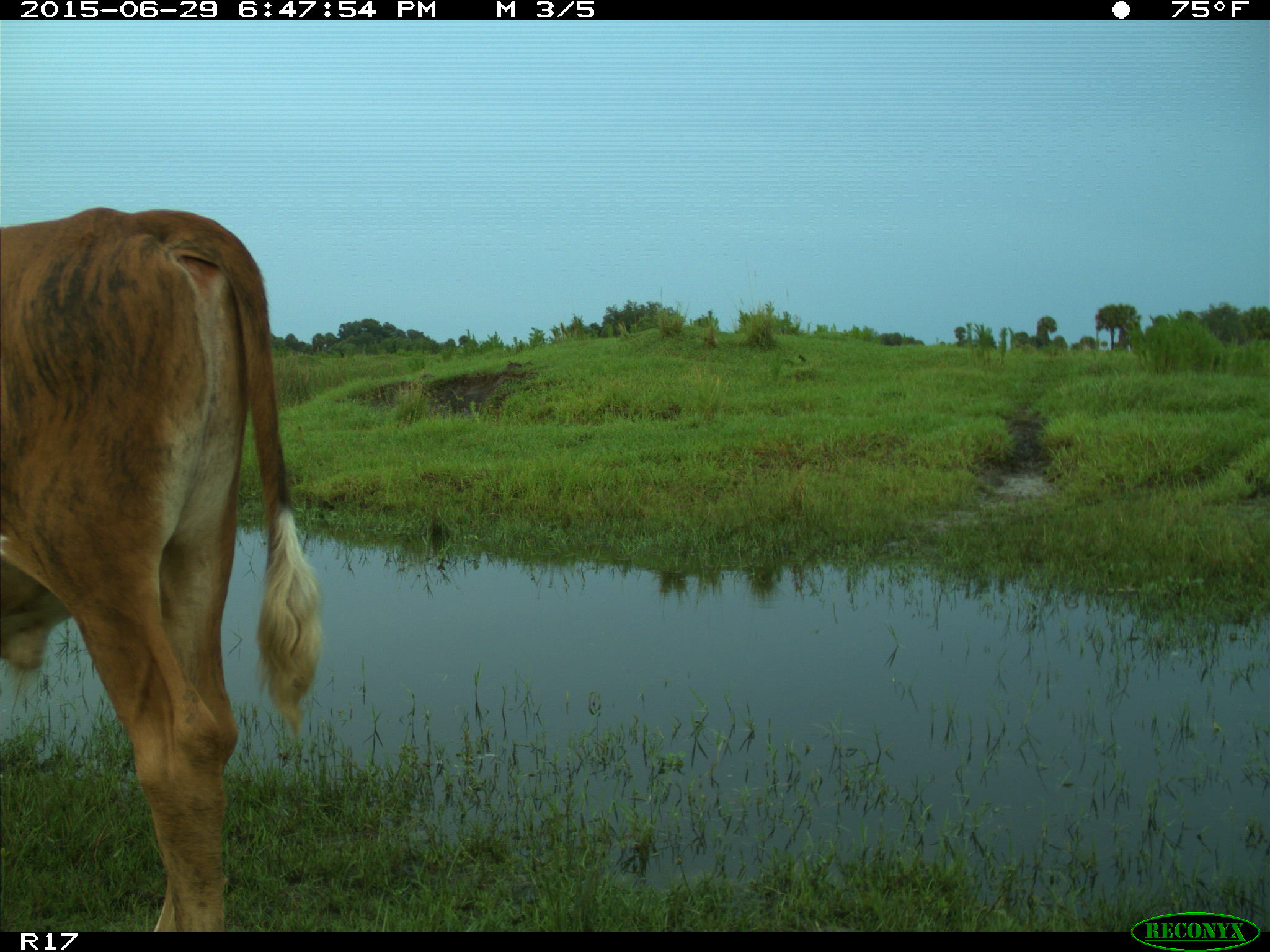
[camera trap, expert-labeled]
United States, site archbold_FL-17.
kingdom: Animalia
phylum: Chordata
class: Mammalia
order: Artiodactyla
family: Bovidae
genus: Bos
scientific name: Bos taurus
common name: domestic cow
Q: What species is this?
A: Bos taurus (domestic cow).